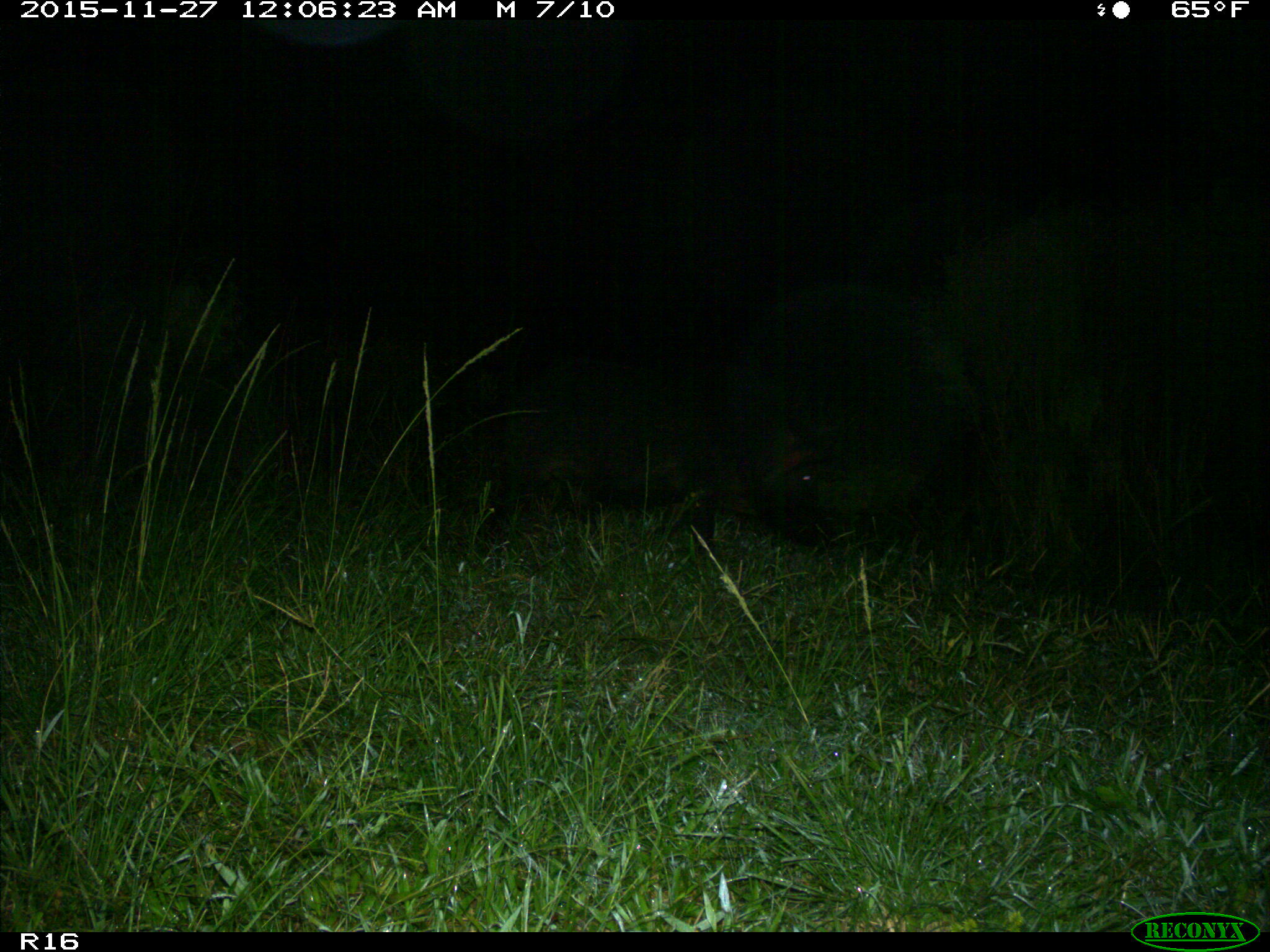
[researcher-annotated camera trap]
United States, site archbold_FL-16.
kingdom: Animalia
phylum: Chordata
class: Mammalia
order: Artiodactyla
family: Suidae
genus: Sus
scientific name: Sus scrofa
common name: wild boar